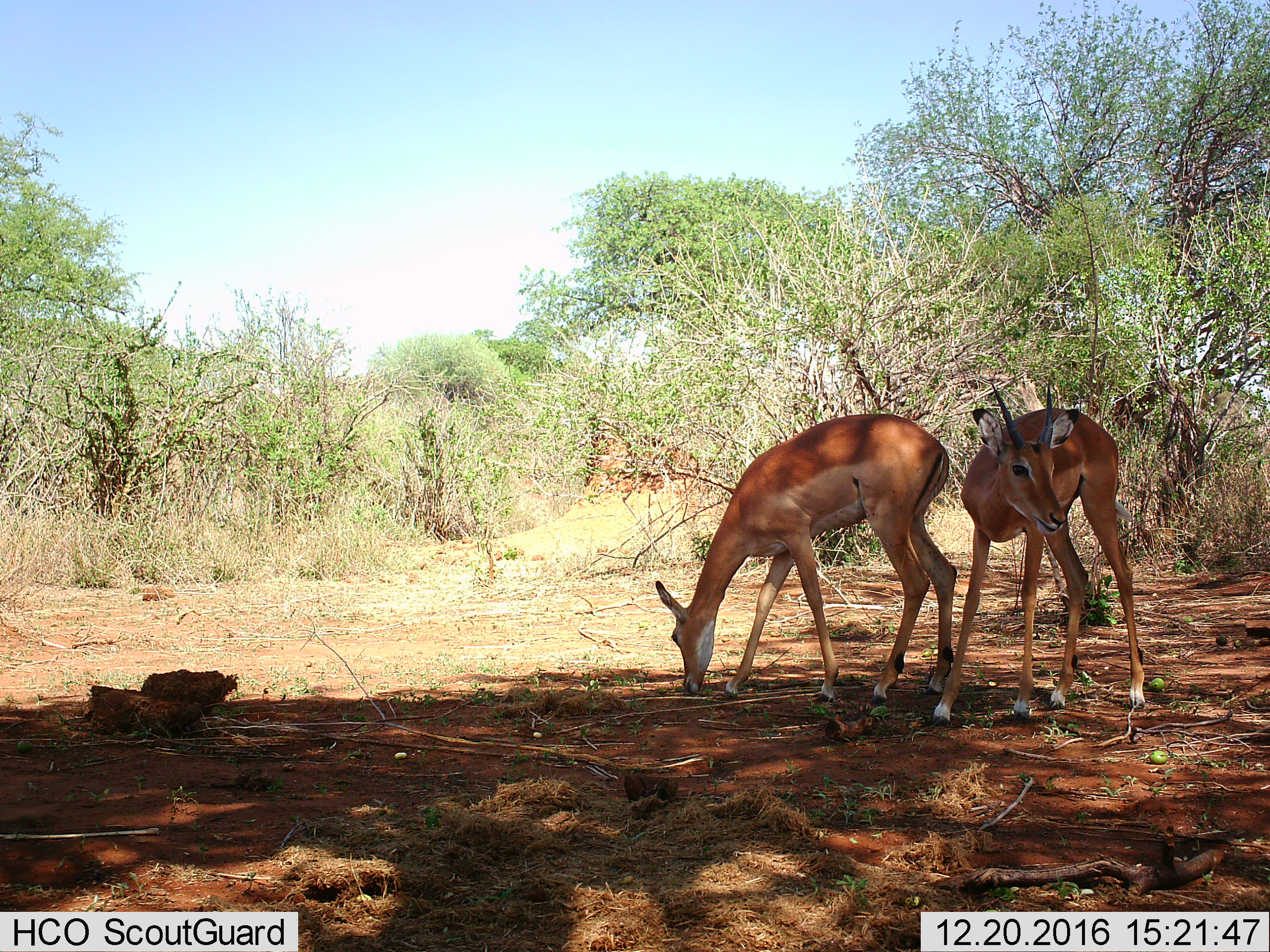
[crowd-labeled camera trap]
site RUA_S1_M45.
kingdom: Animalia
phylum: Chordata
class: Mammalia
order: Artiodactyla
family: Bovidae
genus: Aepyceros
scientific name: Aepyceros melampus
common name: impala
Impala (Aepyceros melampus), count 2. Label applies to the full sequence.